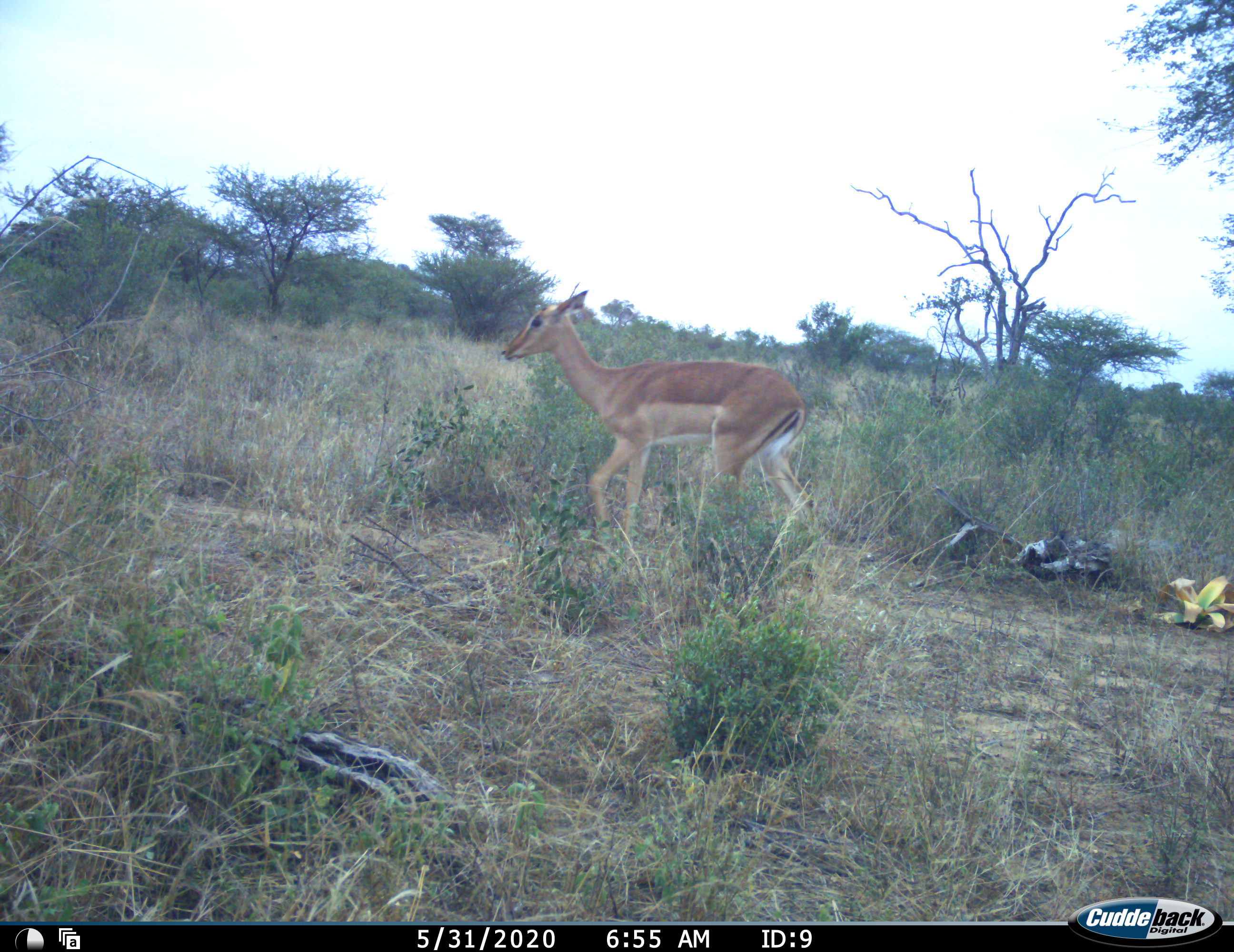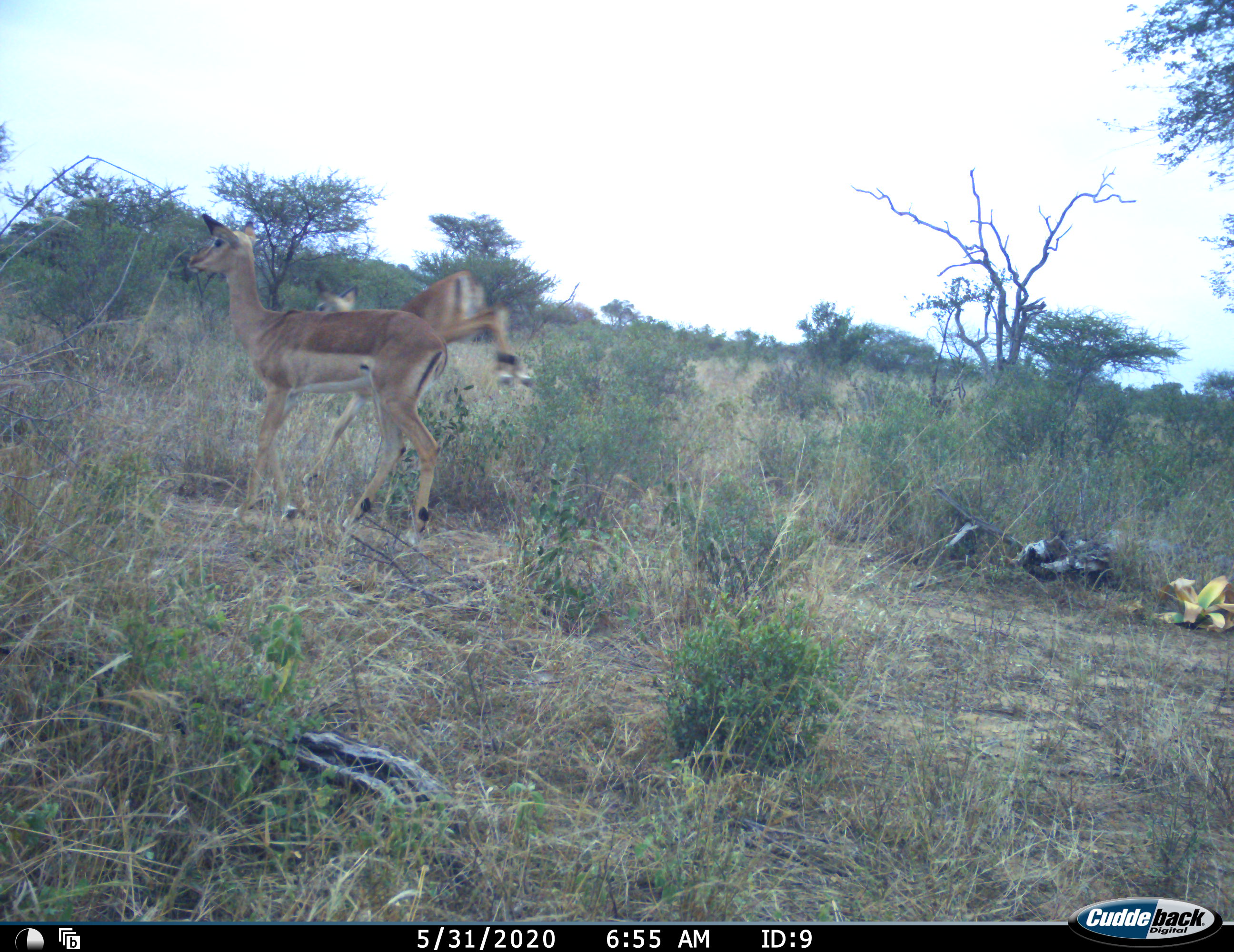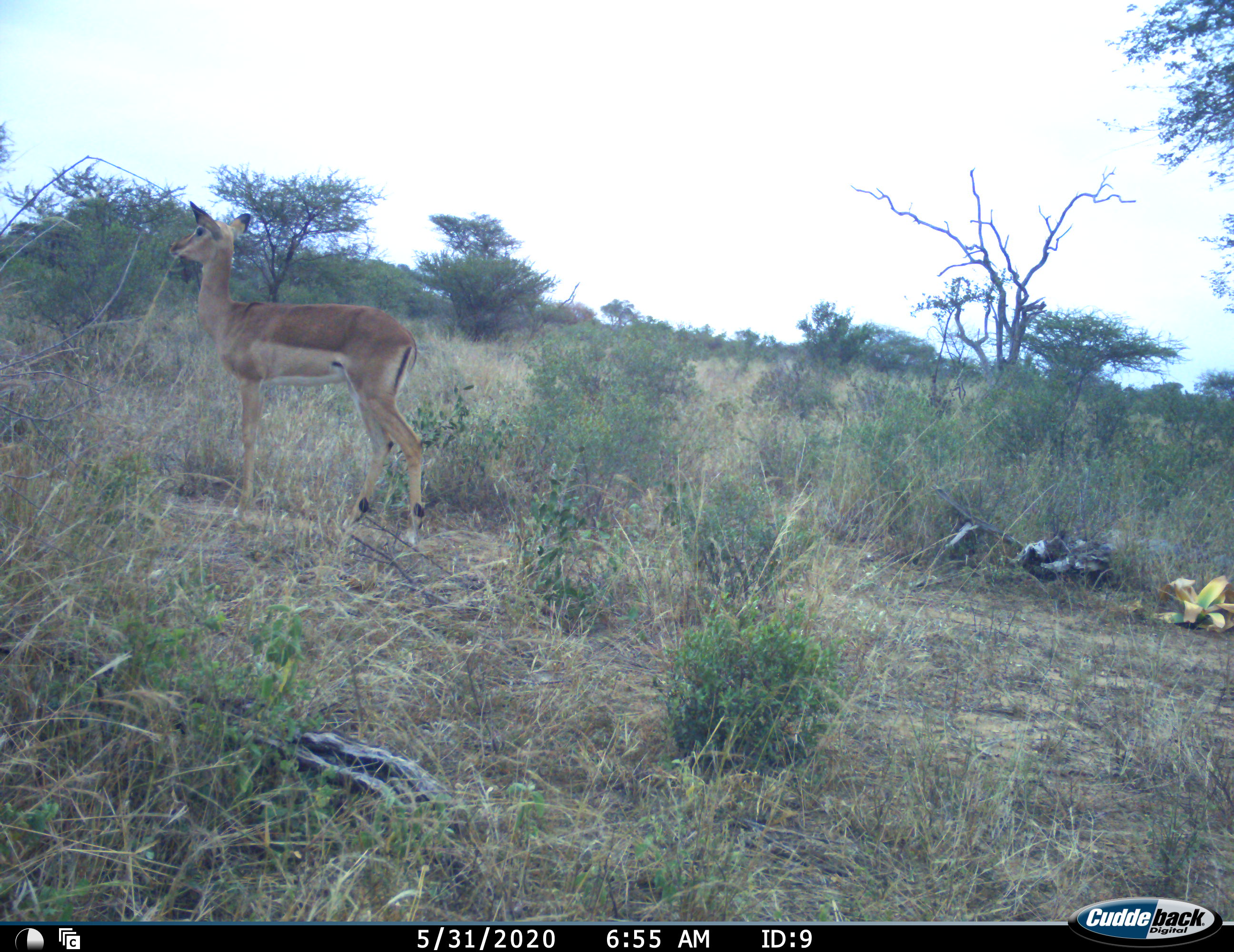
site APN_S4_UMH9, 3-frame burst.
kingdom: Animalia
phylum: Chordata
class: Mammalia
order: Artiodactyla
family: Bovidae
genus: Aepyceros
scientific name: Aepyceros melampus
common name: impala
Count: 2.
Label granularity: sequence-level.